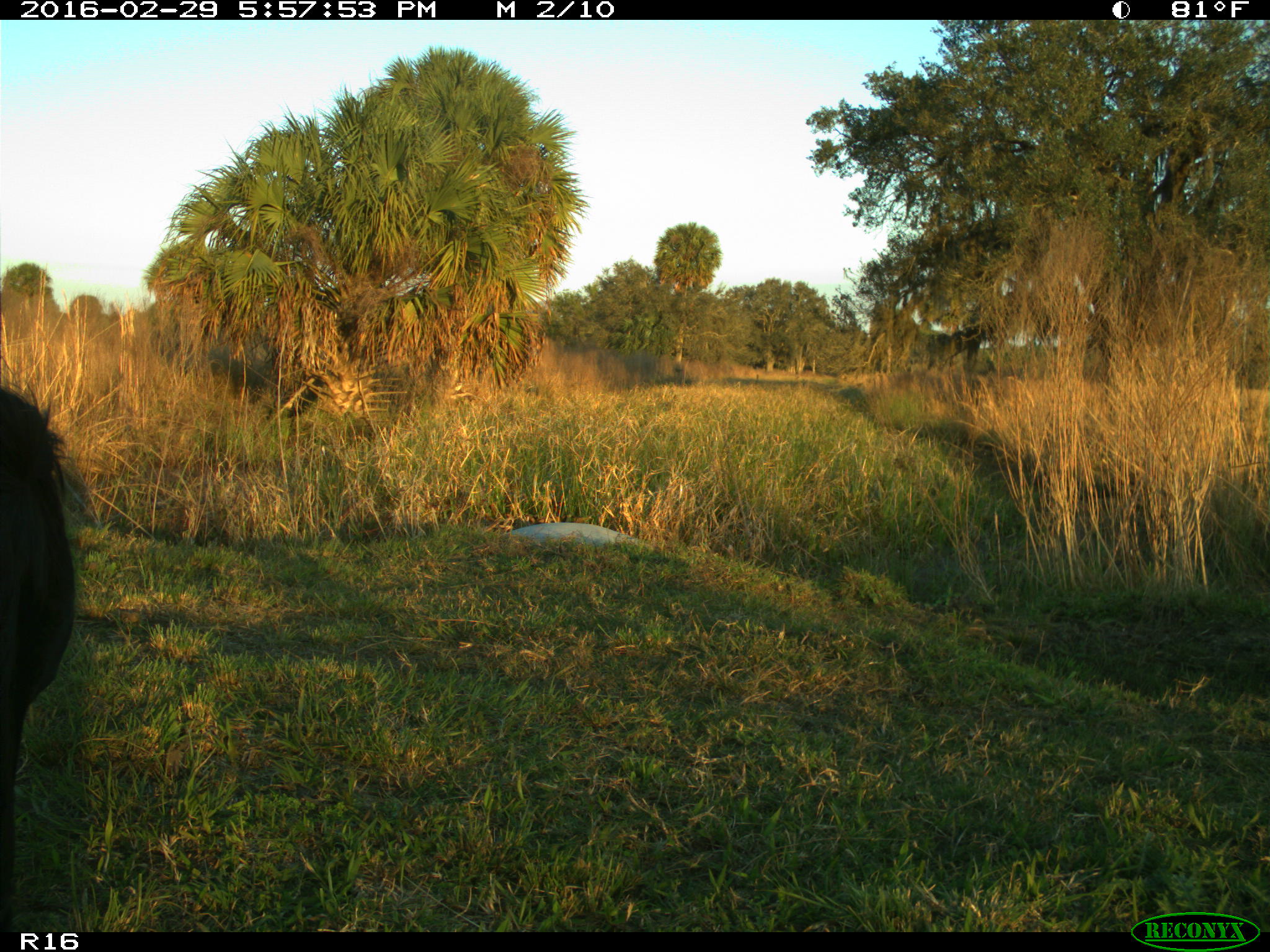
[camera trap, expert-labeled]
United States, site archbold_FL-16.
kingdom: Animalia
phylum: Chordata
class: Mammalia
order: Artiodactyla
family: Bovidae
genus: Bos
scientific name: Bos taurus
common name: domestic cow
Bos taurus (domestic cow).